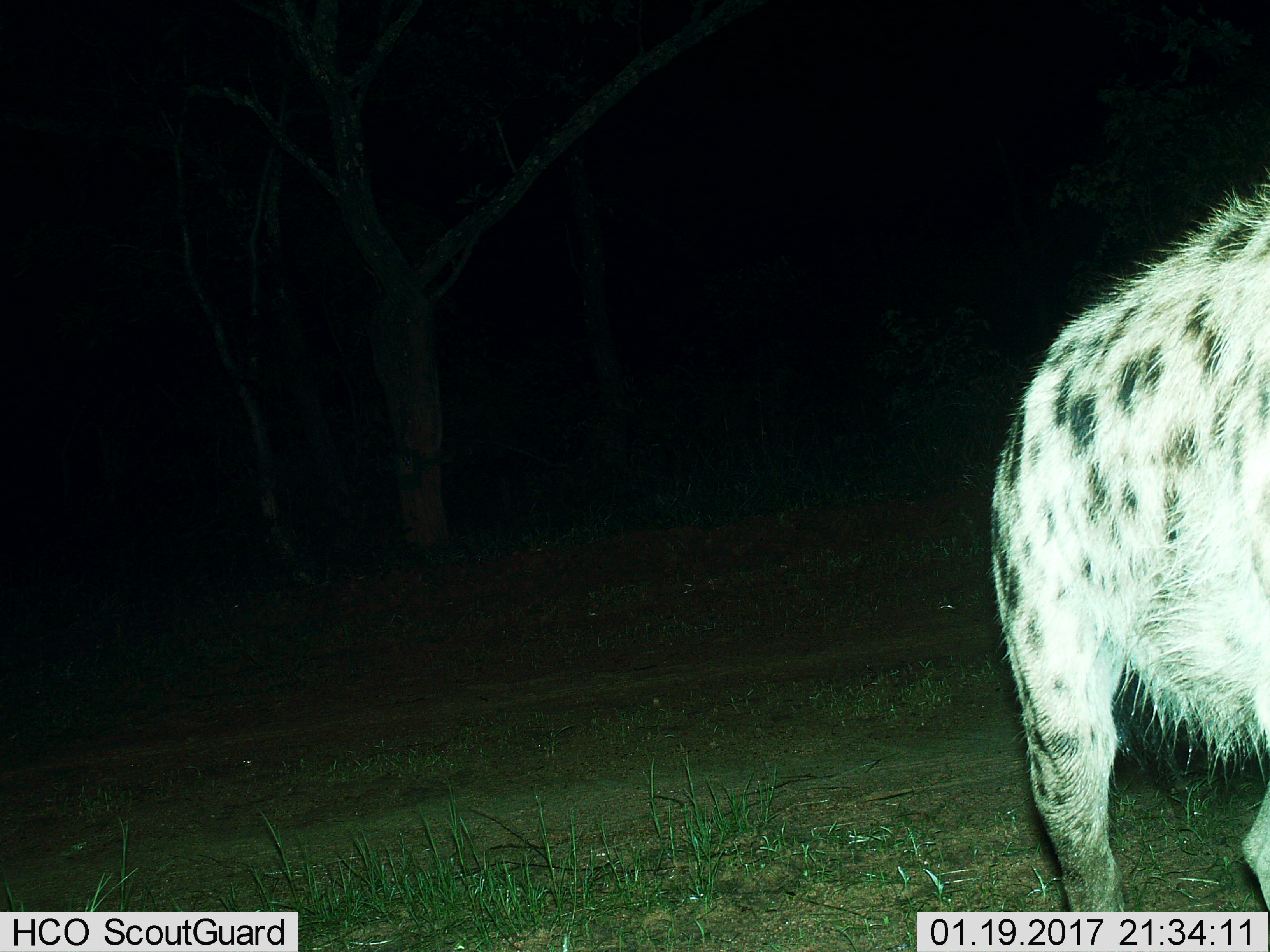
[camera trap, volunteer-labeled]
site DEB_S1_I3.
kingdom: Animalia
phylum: Chordata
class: Mammalia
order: Carnivora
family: Hyaenidae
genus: Crocuta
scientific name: Crocuta crocuta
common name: spotted hyena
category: hyenaspotted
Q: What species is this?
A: Hyenaspotted (spotted hyena) (Crocuta crocuta).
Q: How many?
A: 1.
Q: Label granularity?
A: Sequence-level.